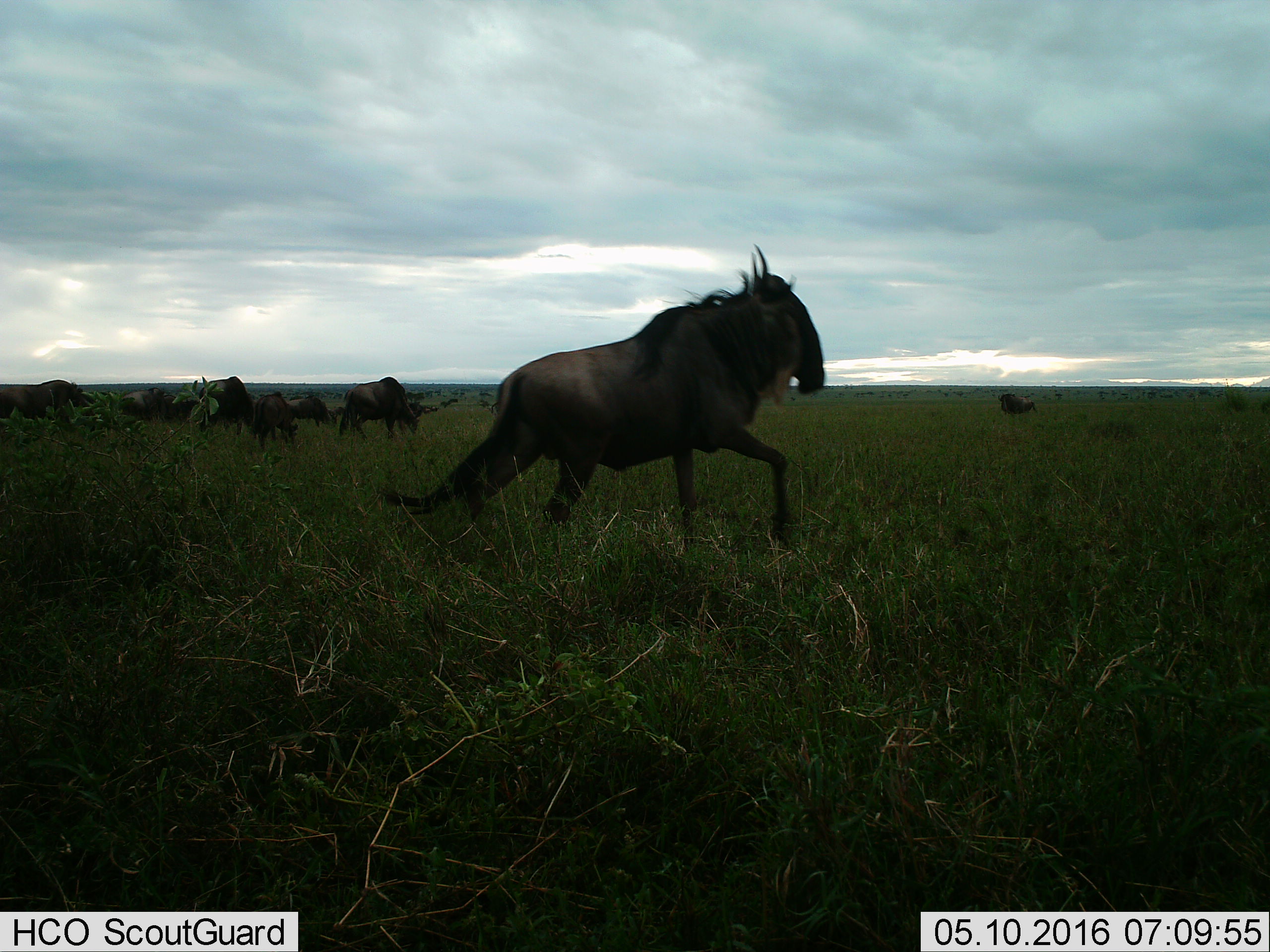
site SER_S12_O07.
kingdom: Animalia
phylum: Chordata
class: Mammalia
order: Artiodactyla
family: Bovidae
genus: Connochaetes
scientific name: Connochaetes taurinus taurinus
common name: blue wildebeest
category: wildebeestblue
Wildebeestblue (blue wildebeest) (Connochaetes taurinus taurinus), count 11-50. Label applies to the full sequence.